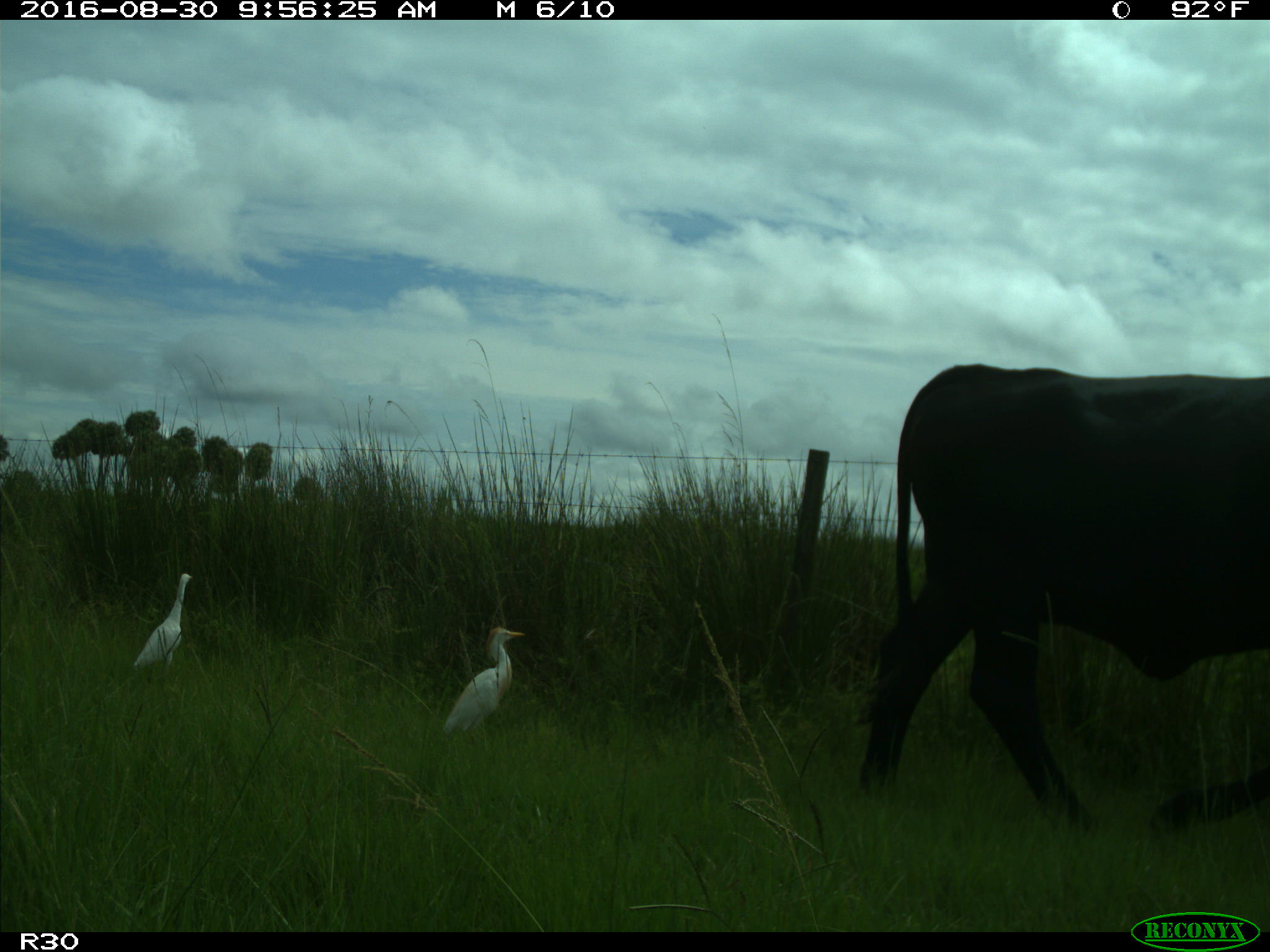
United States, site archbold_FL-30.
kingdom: Animalia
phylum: Chordata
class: Mammalia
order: Artiodactyla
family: Bovidae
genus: Bos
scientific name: Bos taurus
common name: domestic cow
Bos taurus (domestic cow).